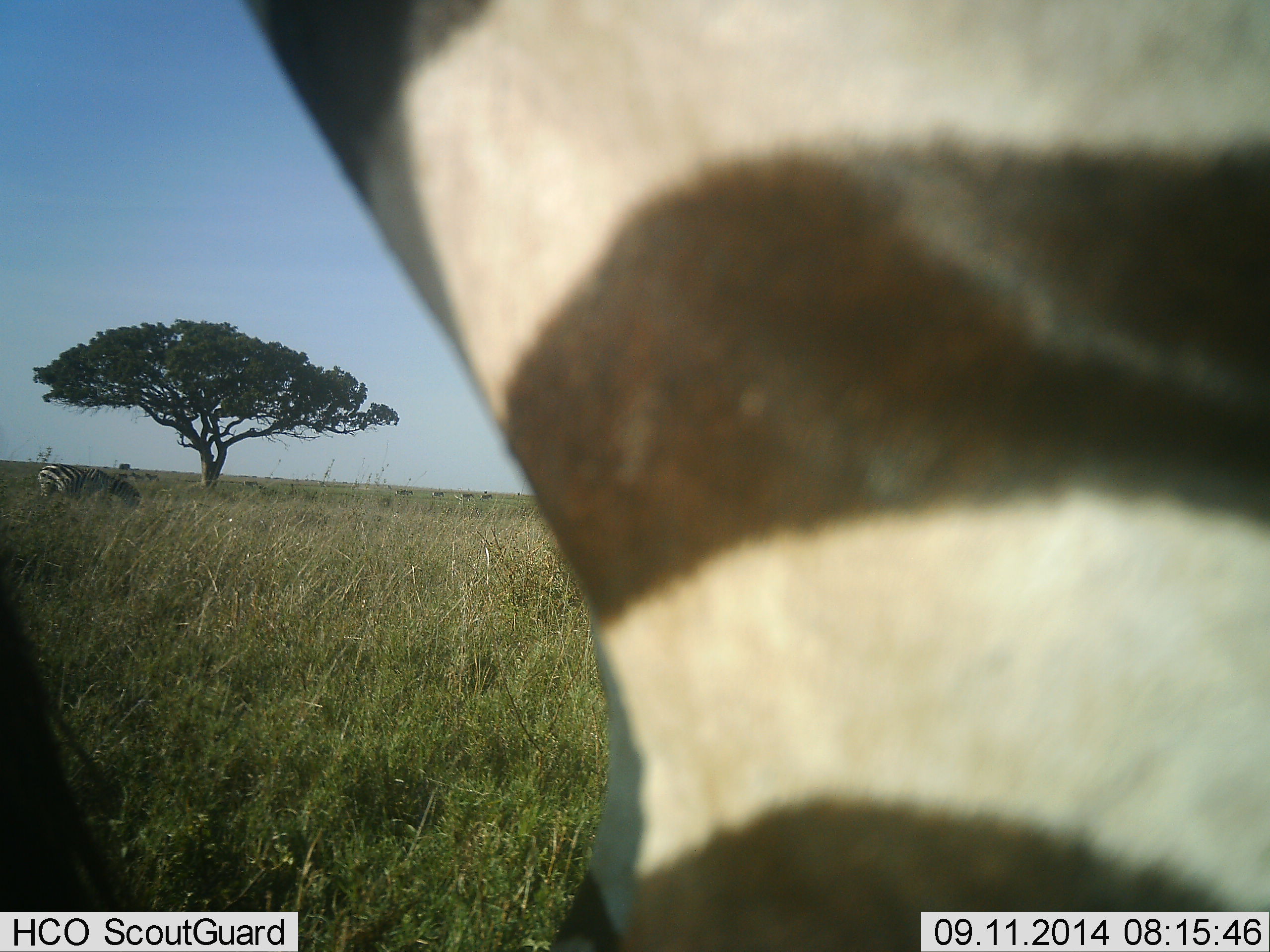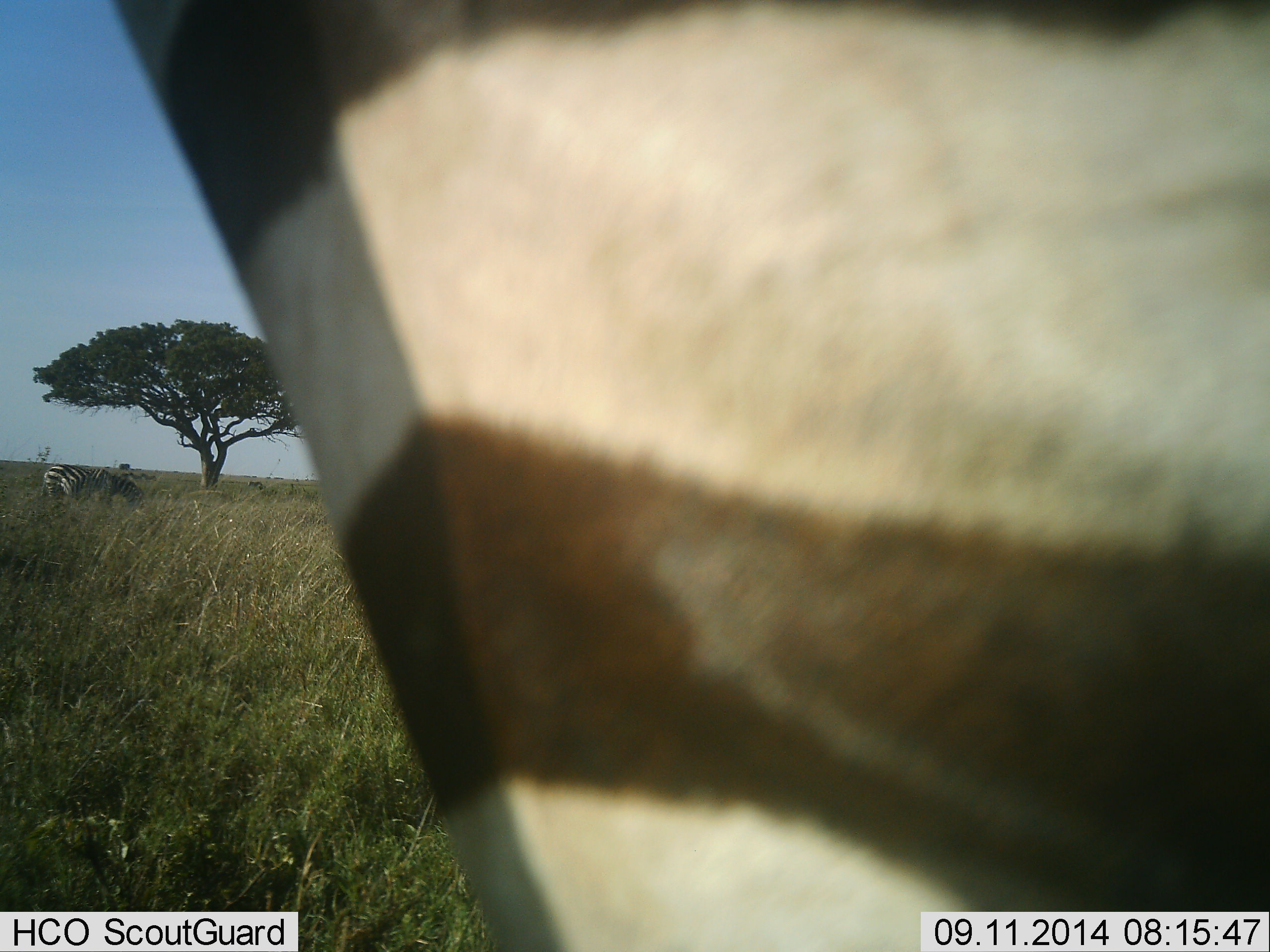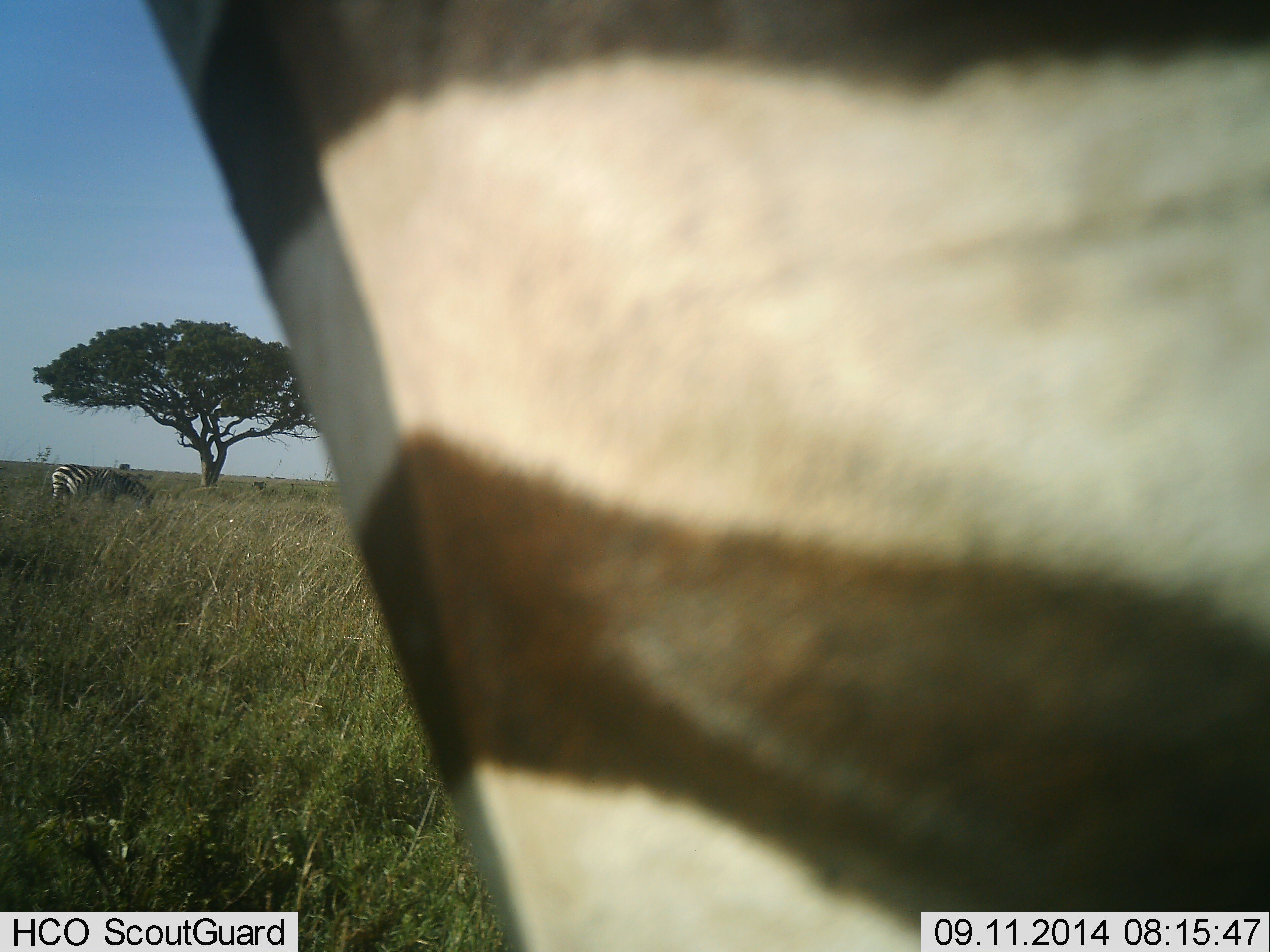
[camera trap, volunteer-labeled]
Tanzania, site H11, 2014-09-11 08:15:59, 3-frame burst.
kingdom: Animalia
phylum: Chordata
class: Mammalia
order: Perissodactyla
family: Equidae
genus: Equus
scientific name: Equus quagga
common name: plains zebra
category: zebra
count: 2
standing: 80%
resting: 0%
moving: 10%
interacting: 0%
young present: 0%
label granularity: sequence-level